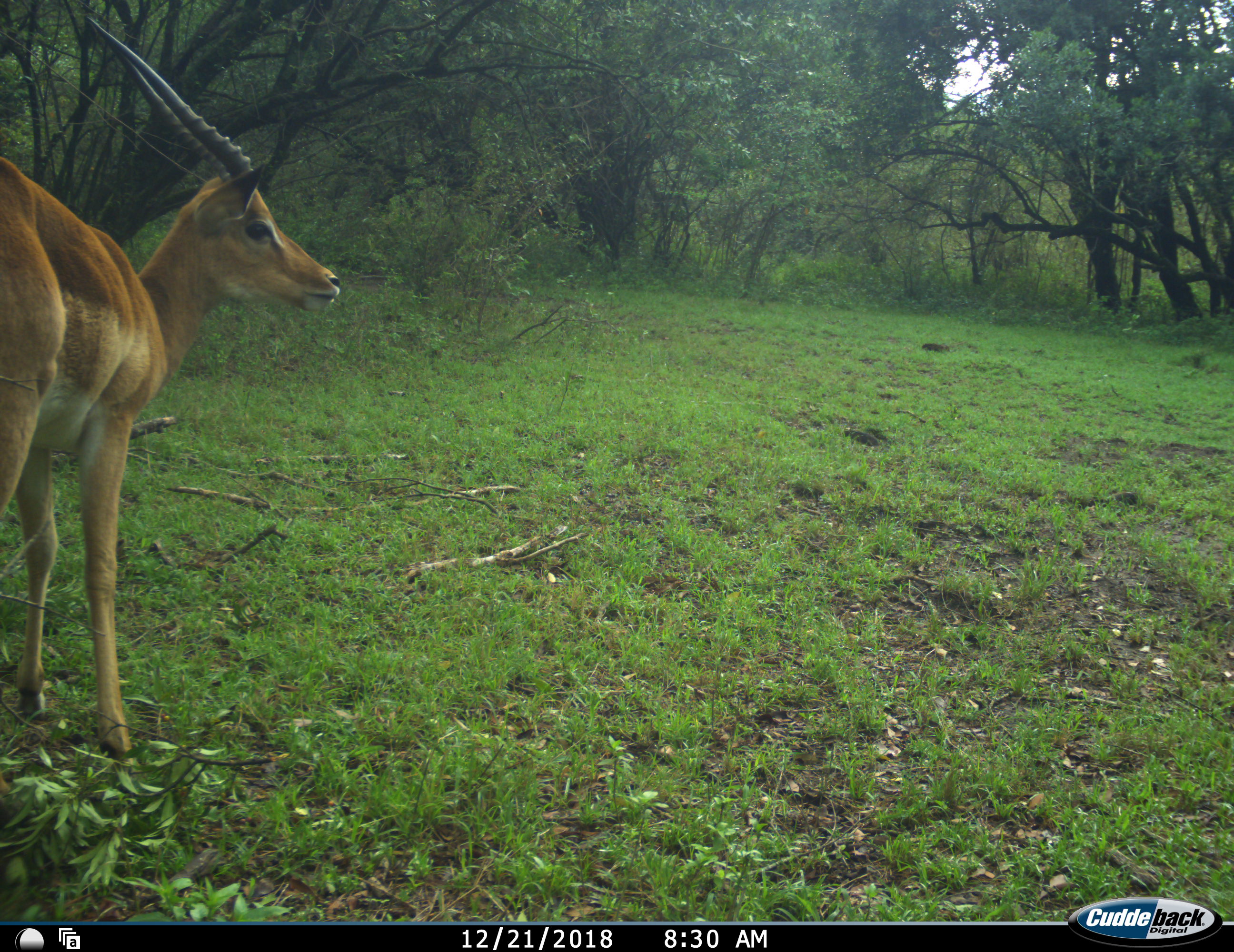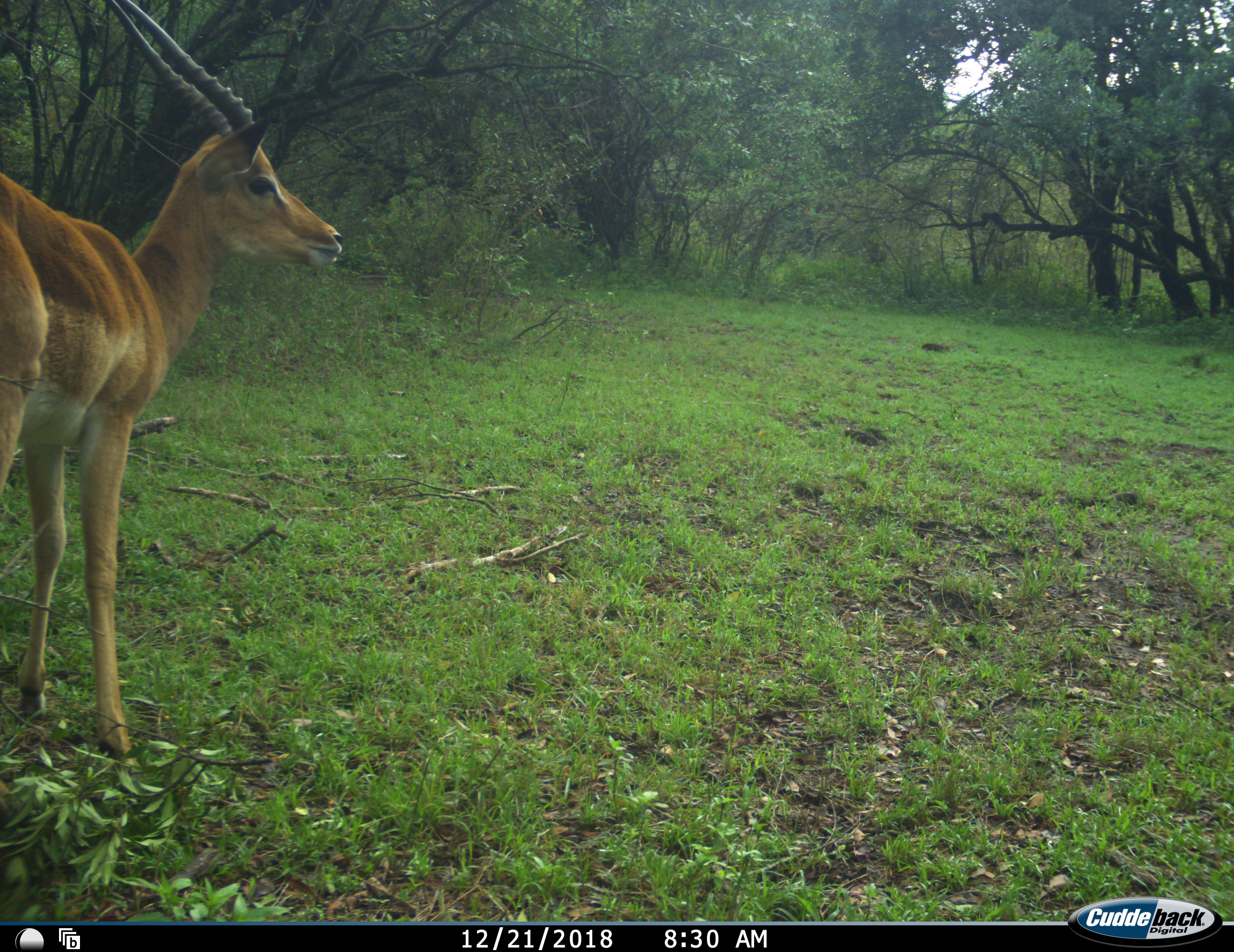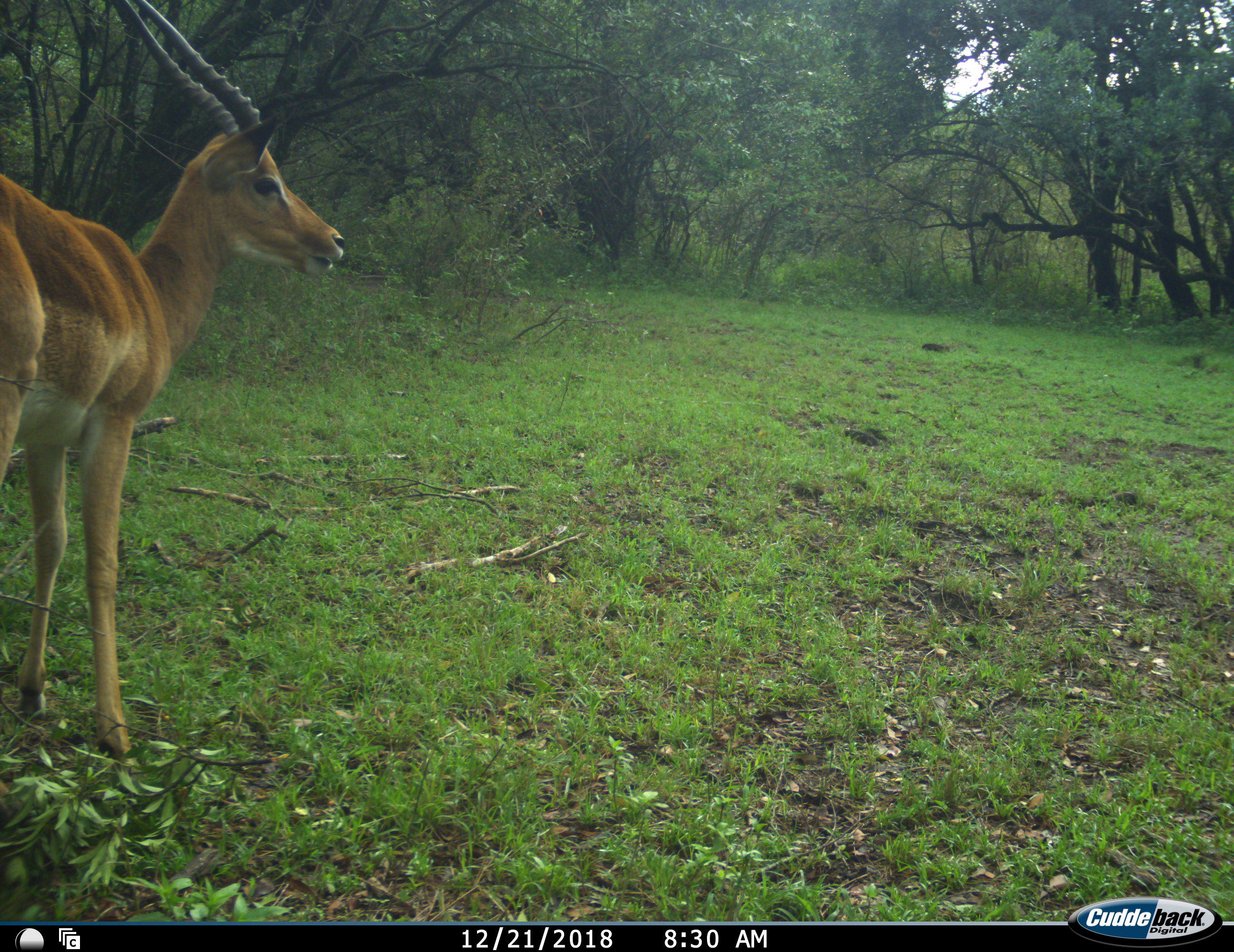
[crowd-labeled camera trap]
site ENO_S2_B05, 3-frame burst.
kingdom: Animalia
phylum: Chordata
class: Mammalia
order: Artiodactyla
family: Bovidae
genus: Aepyceros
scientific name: Aepyceros melampus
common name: impala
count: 1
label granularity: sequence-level